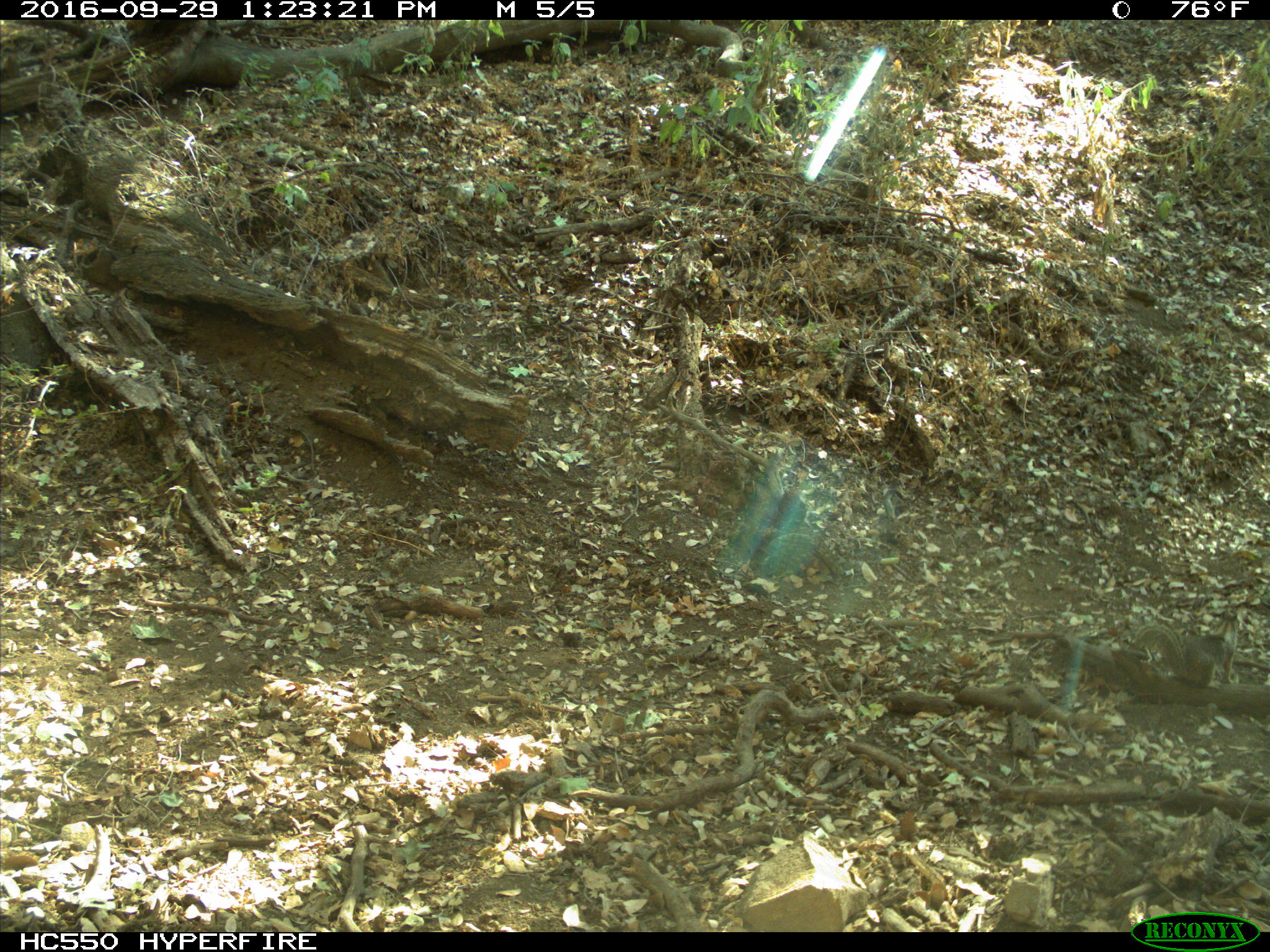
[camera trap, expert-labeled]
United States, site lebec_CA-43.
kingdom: Animalia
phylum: Chordata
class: Mammalia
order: Rodentia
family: Sciuridae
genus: Otospermophilus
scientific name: Otospermophilus beecheyi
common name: california ground squirrel